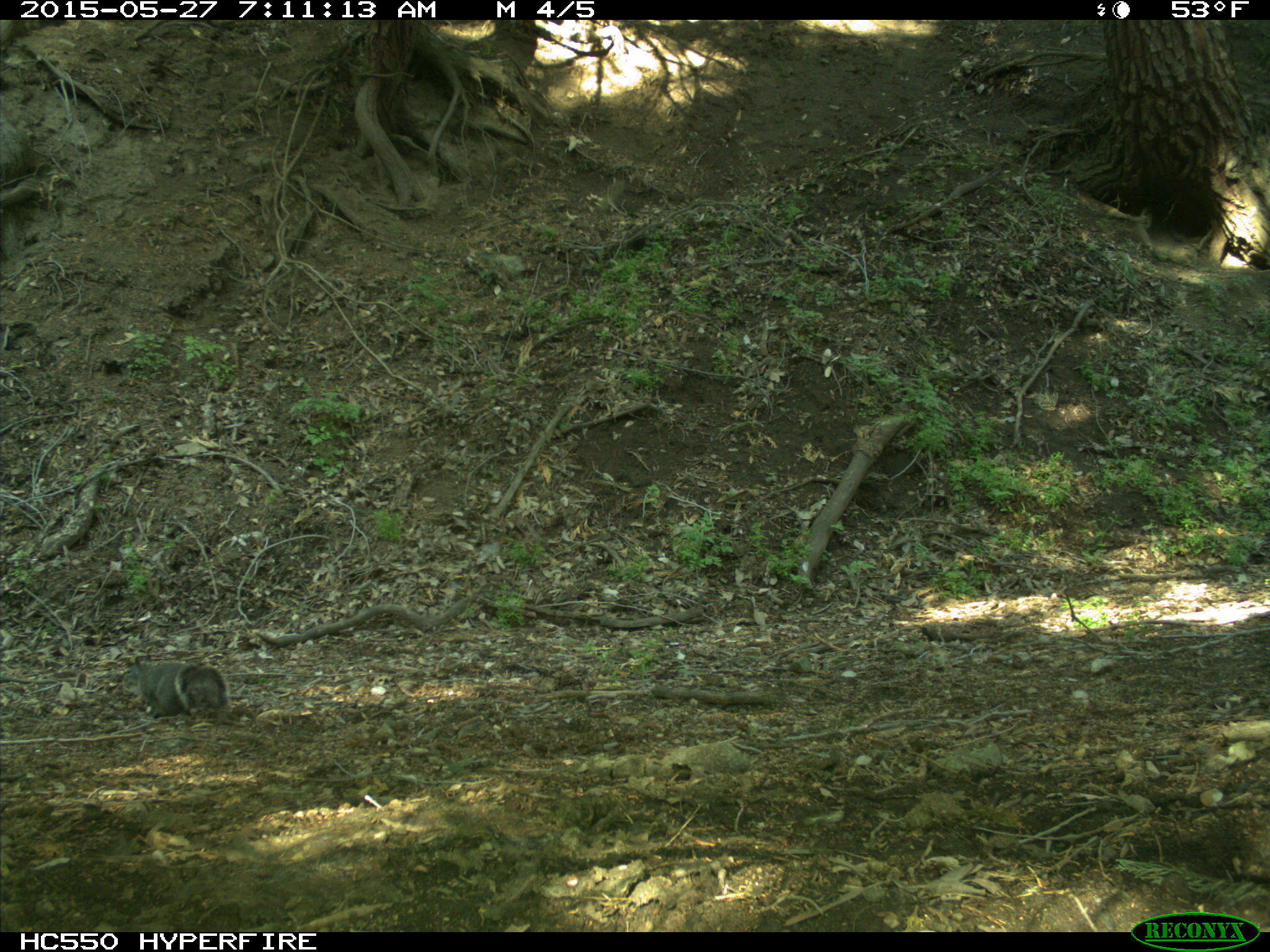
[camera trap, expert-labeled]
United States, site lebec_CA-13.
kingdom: Animalia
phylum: Chordata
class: Mammalia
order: Rodentia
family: Sciuridae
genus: Sciurus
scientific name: Sciurus carolinensis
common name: eastern gray squirrel